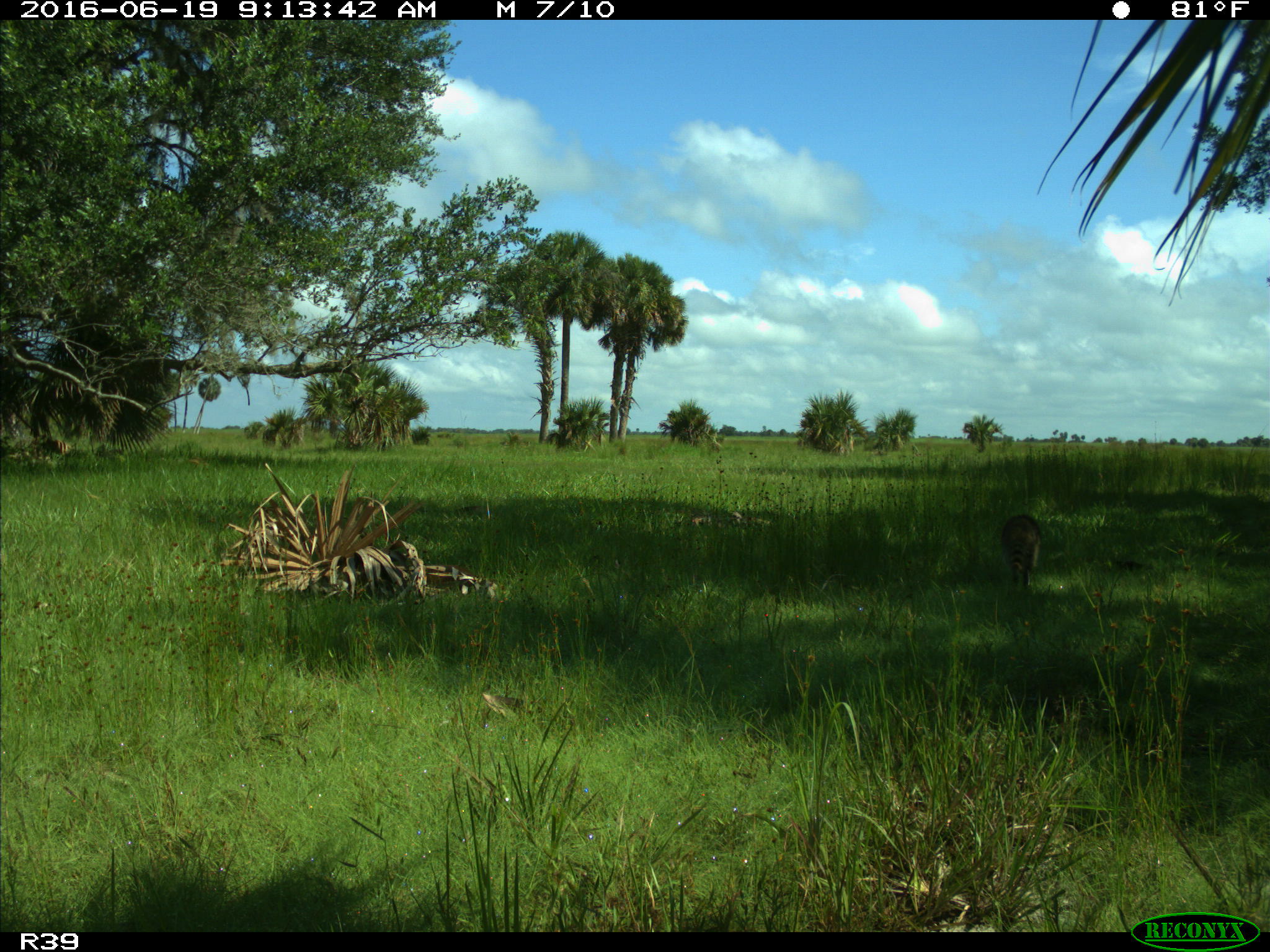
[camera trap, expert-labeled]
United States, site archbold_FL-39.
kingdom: Animalia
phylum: Chordata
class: Mammalia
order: Carnivora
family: Procyonidae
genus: Procyon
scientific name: Procyon lotor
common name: common raccoon